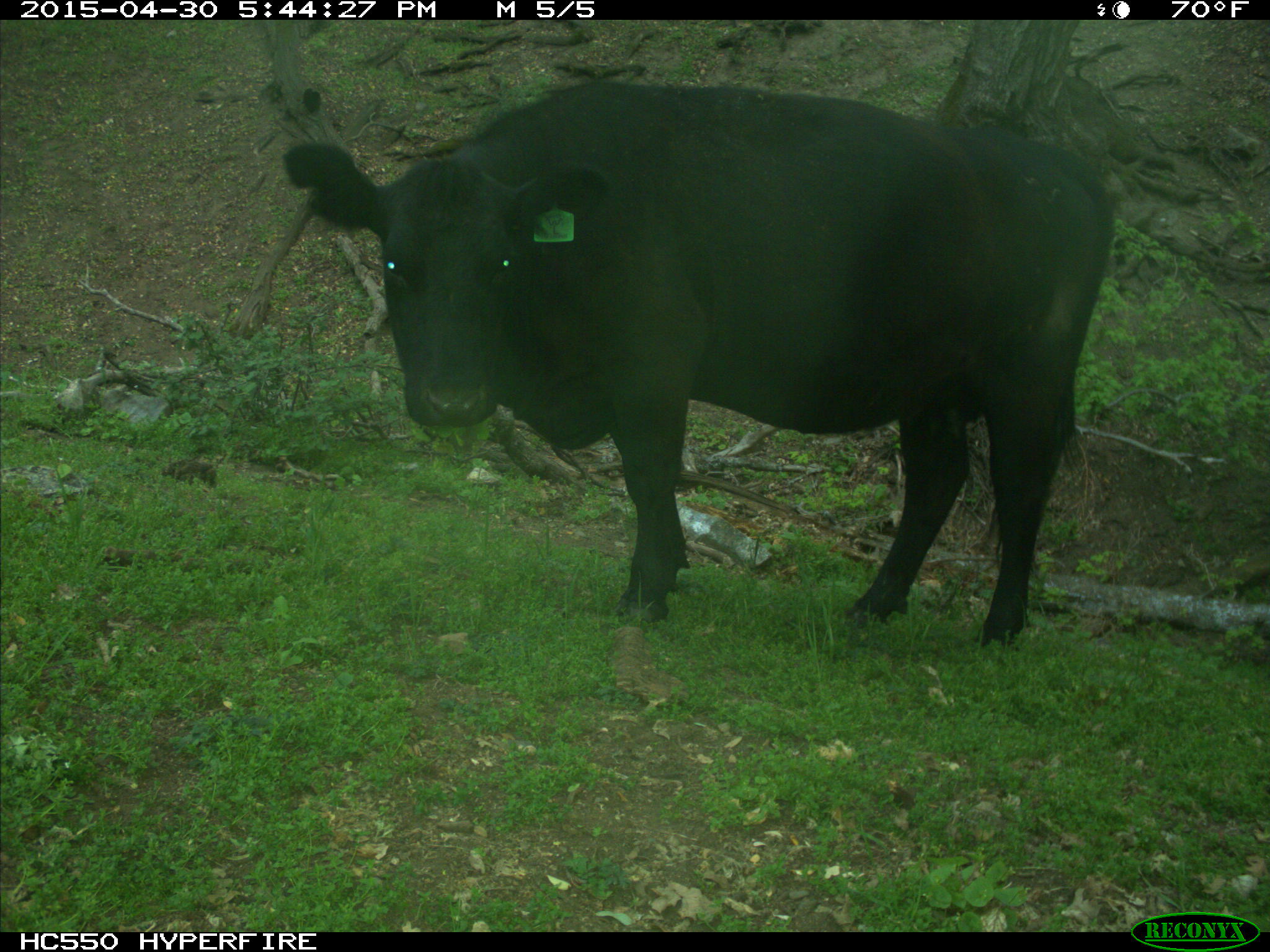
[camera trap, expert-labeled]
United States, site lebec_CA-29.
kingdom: Animalia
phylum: Chordata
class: Mammalia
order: Artiodactyla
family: Bovidae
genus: Bos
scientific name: Bos taurus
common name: domestic cow